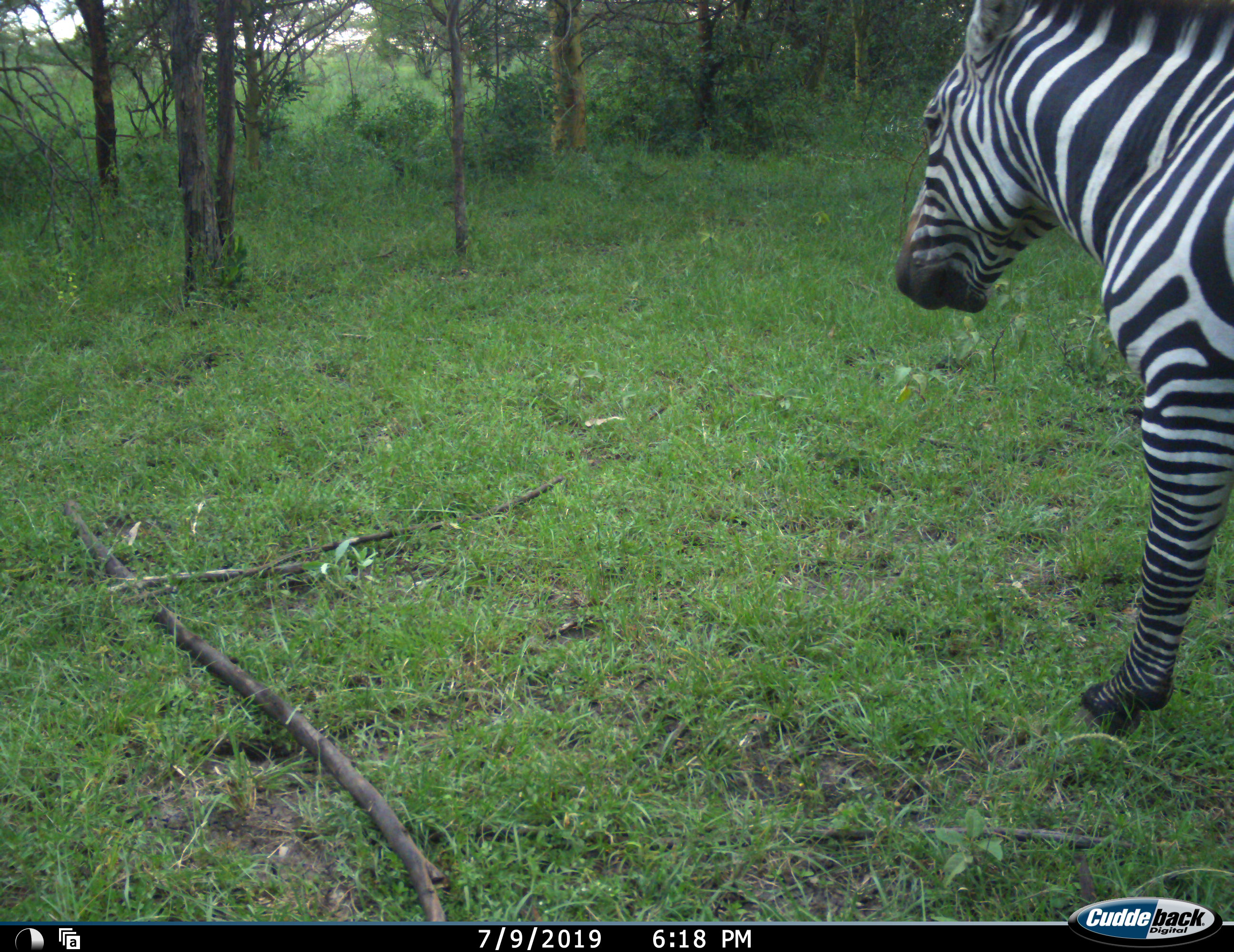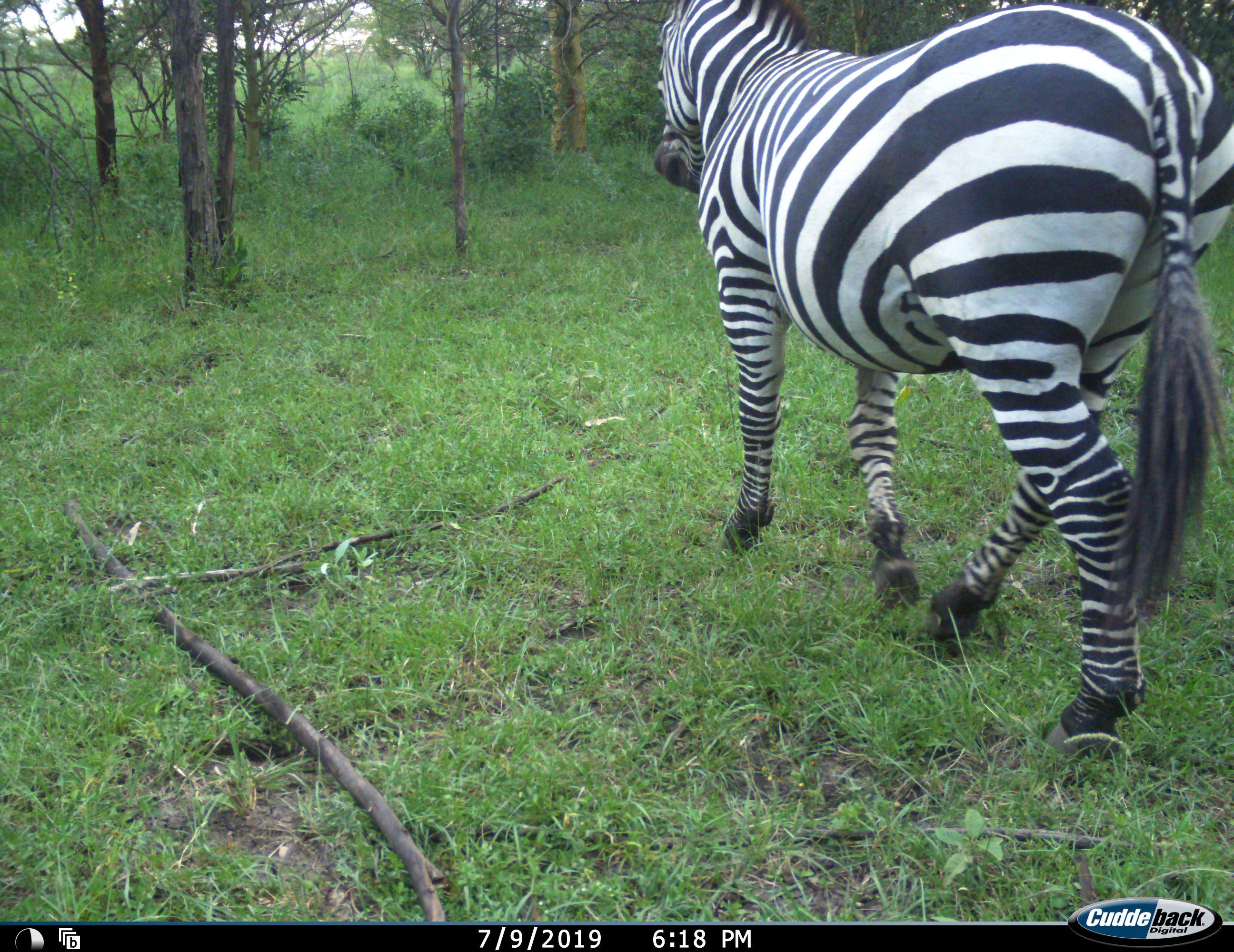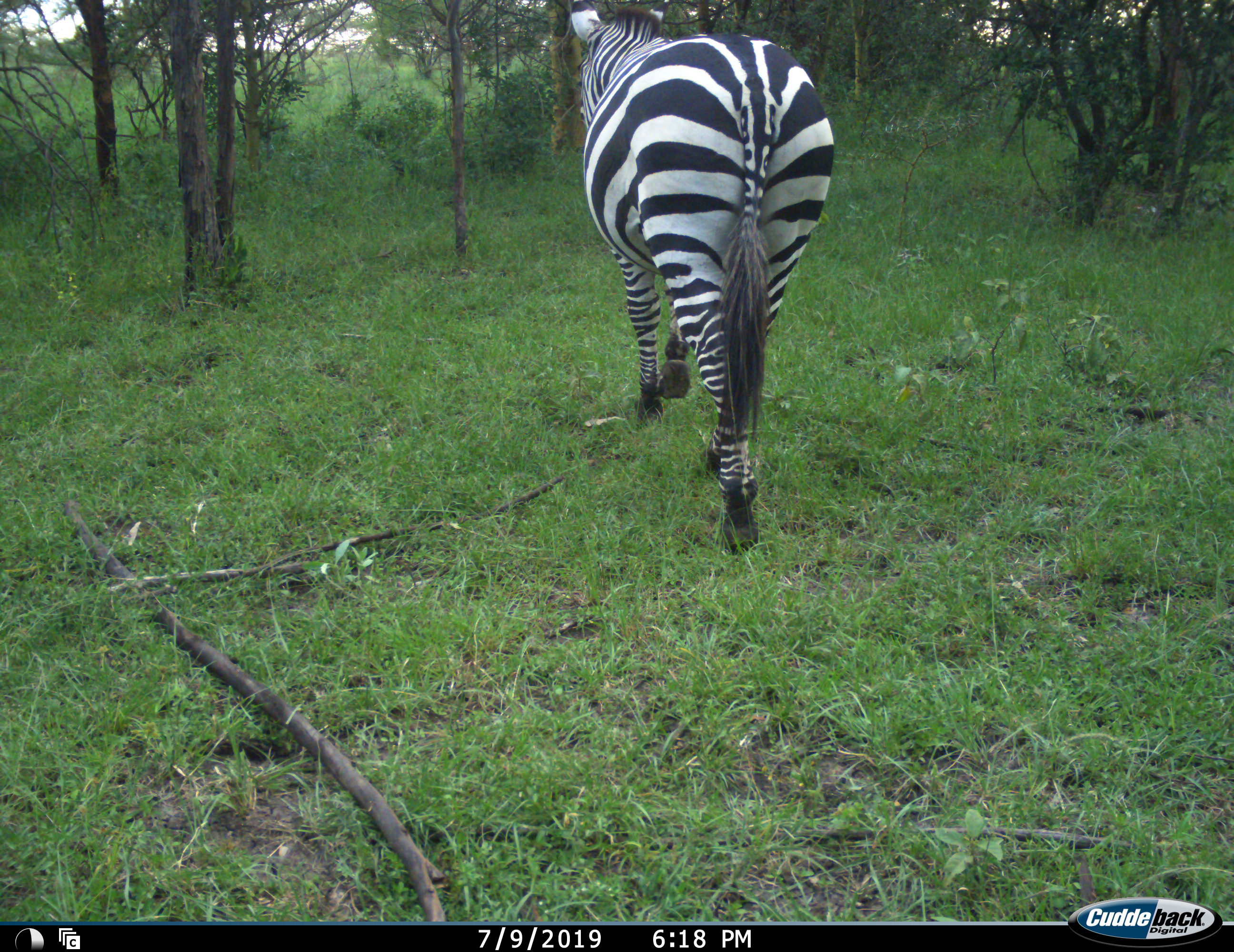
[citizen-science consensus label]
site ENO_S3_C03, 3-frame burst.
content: unidentified animal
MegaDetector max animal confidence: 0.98